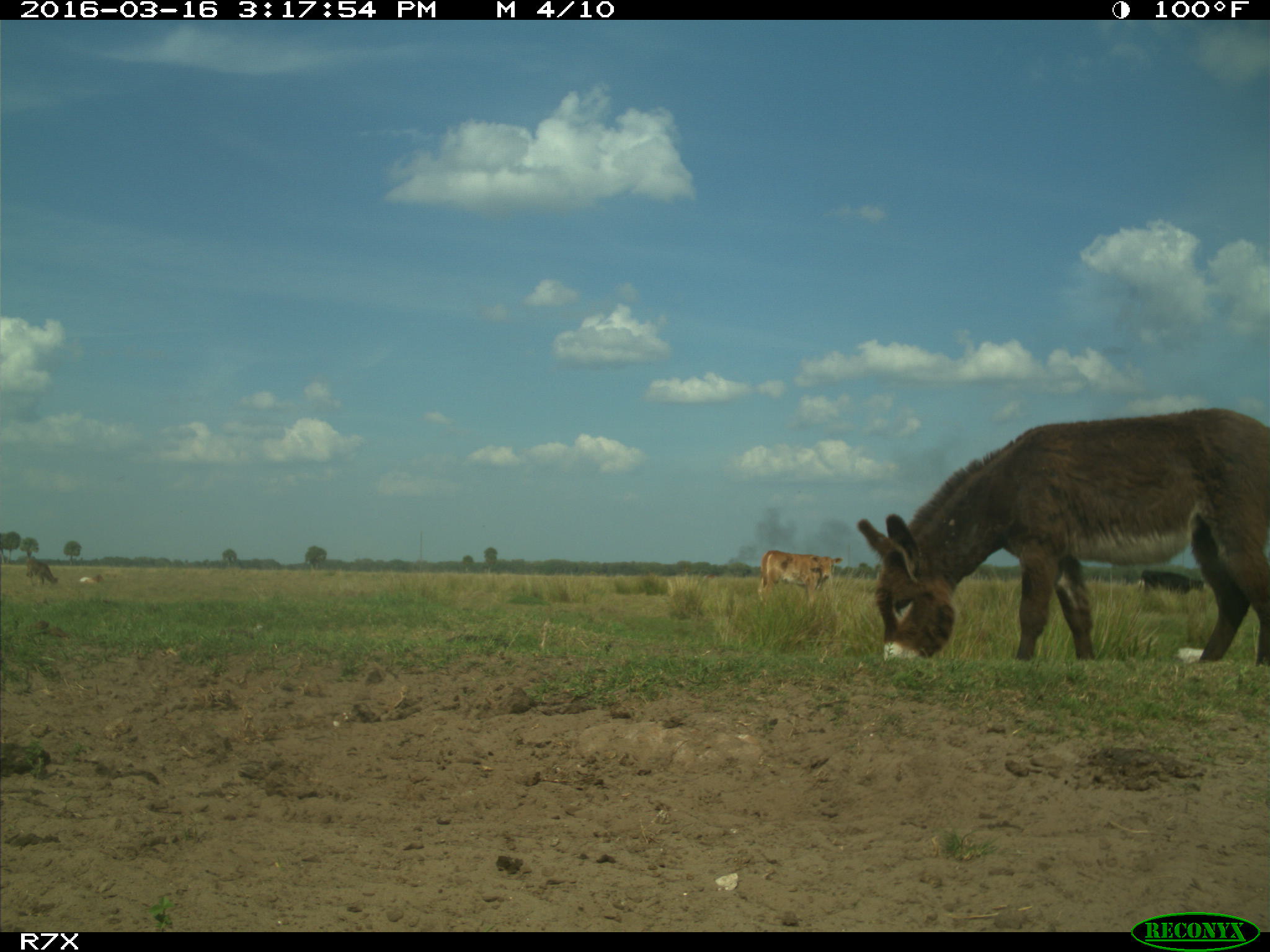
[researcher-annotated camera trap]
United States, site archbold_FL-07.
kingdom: Animalia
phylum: Chordata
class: Mammalia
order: Artiodactyla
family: Bovidae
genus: Bos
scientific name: Bos taurus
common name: domestic cow